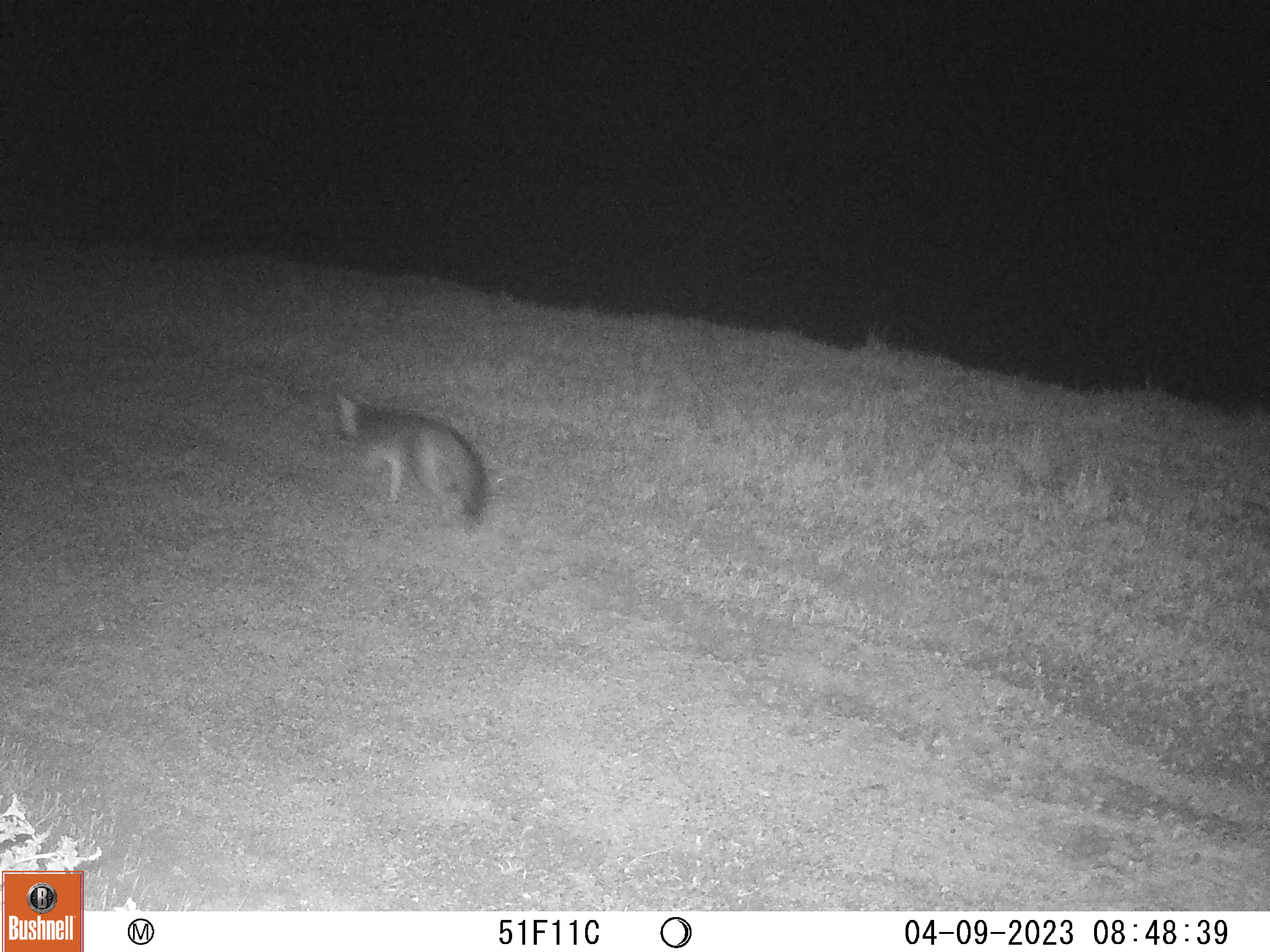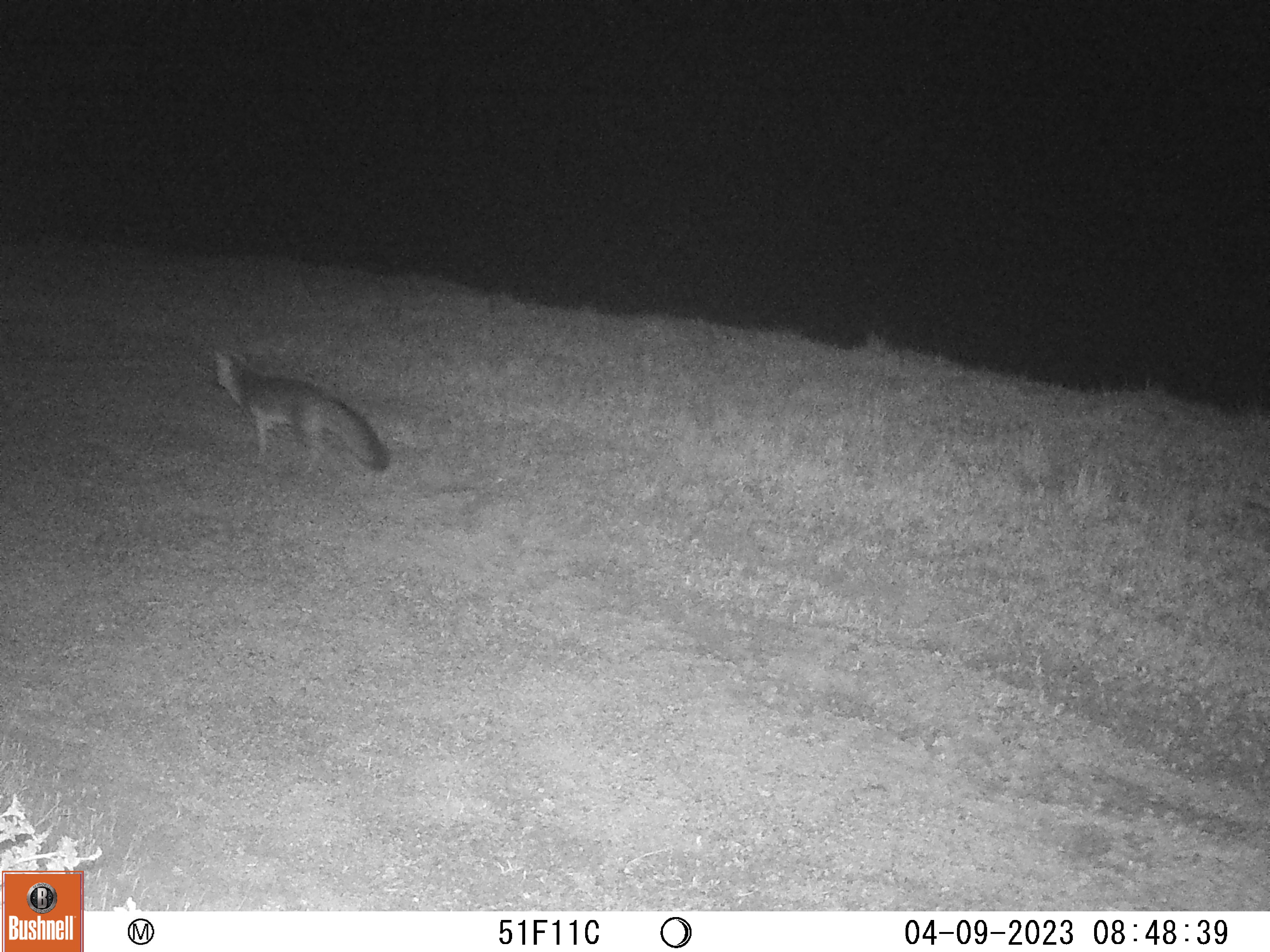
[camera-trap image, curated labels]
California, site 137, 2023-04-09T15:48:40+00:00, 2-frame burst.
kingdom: Animalia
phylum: Chordata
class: Mammalia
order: Carnivora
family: Canidae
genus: Urocyon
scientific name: Urocyon cinereoargenteus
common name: gray fox